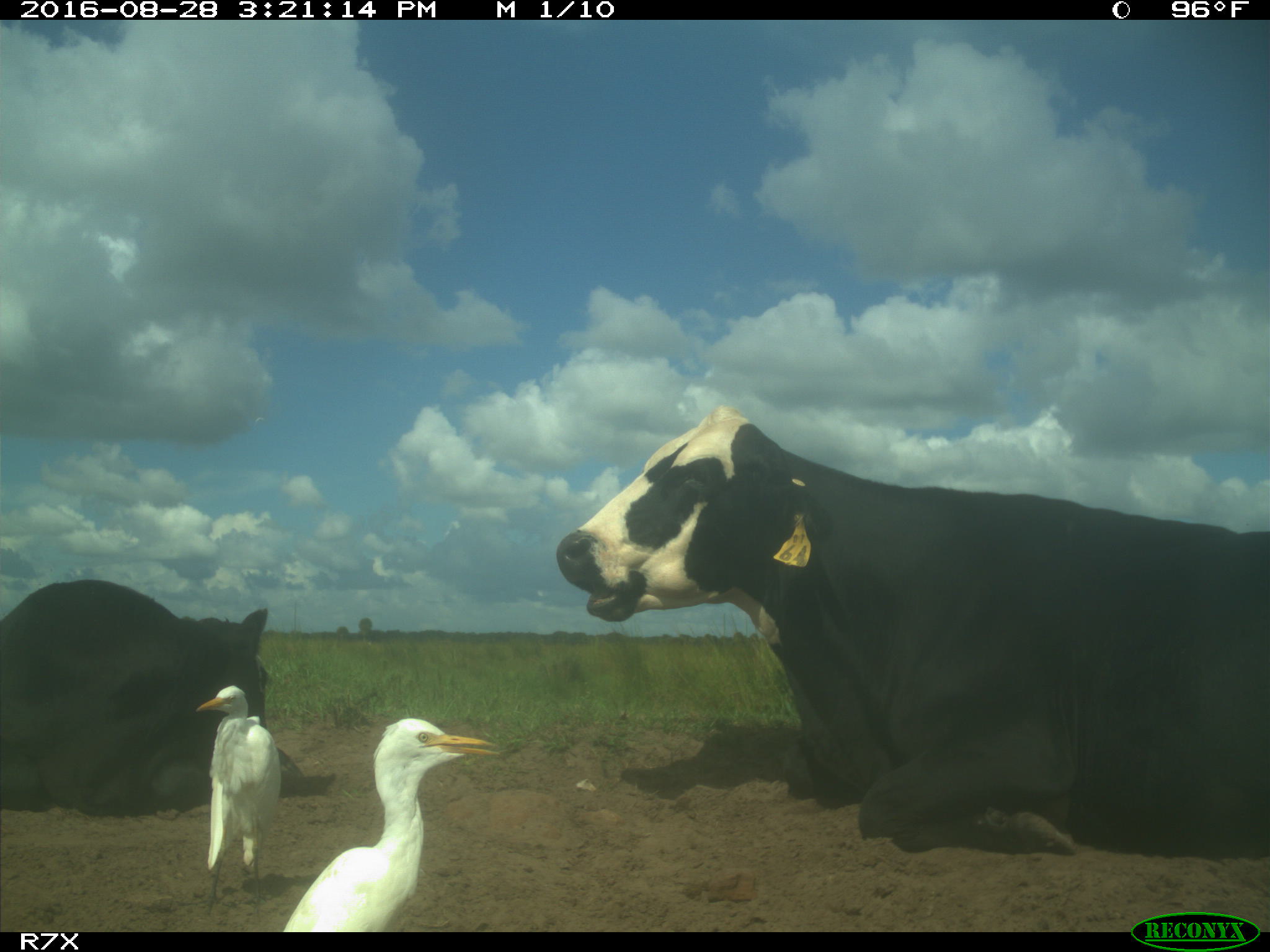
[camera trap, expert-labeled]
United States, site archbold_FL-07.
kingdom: Animalia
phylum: Chordata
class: Mammalia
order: Artiodactyla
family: Bovidae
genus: Bos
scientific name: Bos taurus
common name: domestic cow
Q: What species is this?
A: Bos taurus (domestic cow).